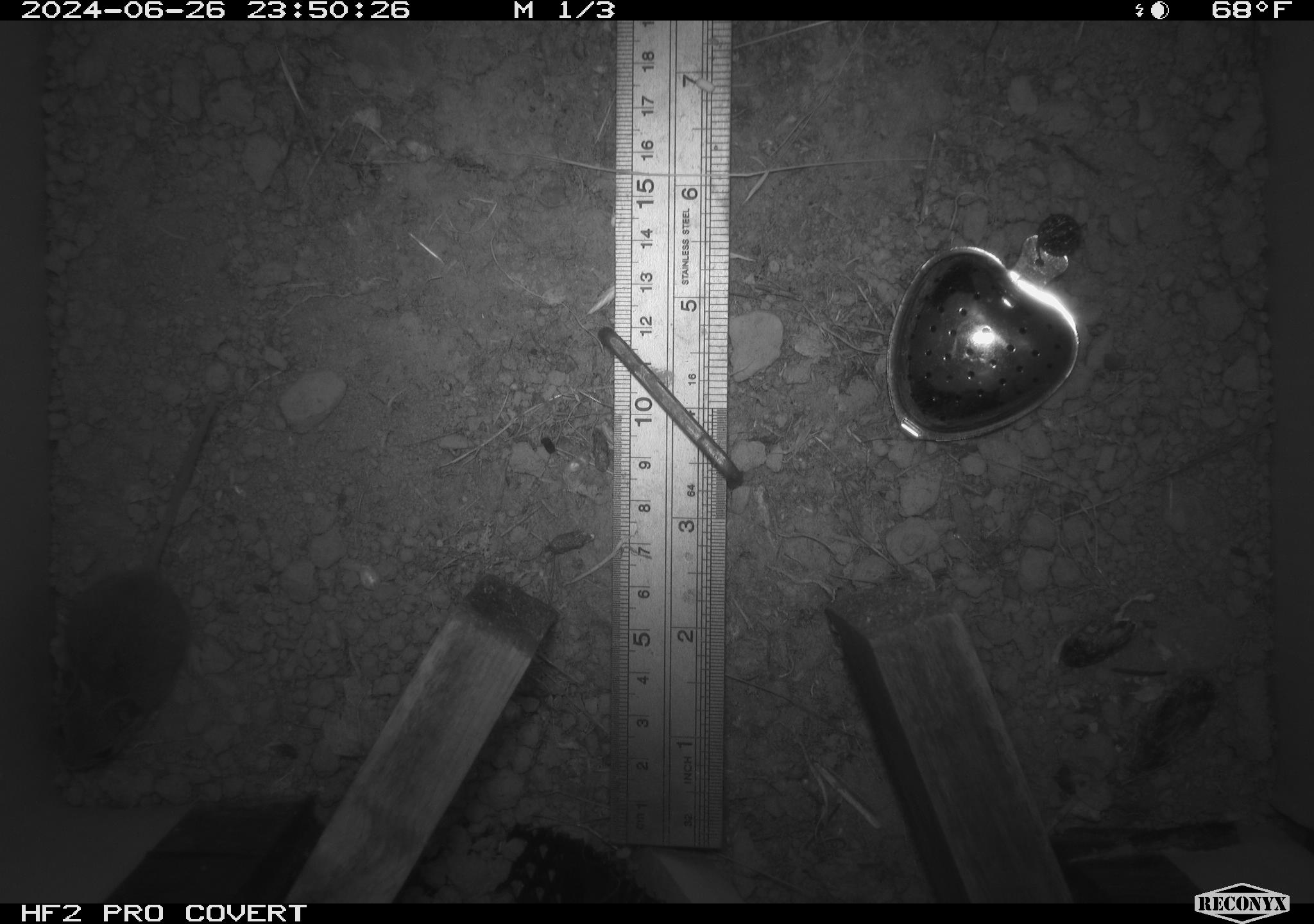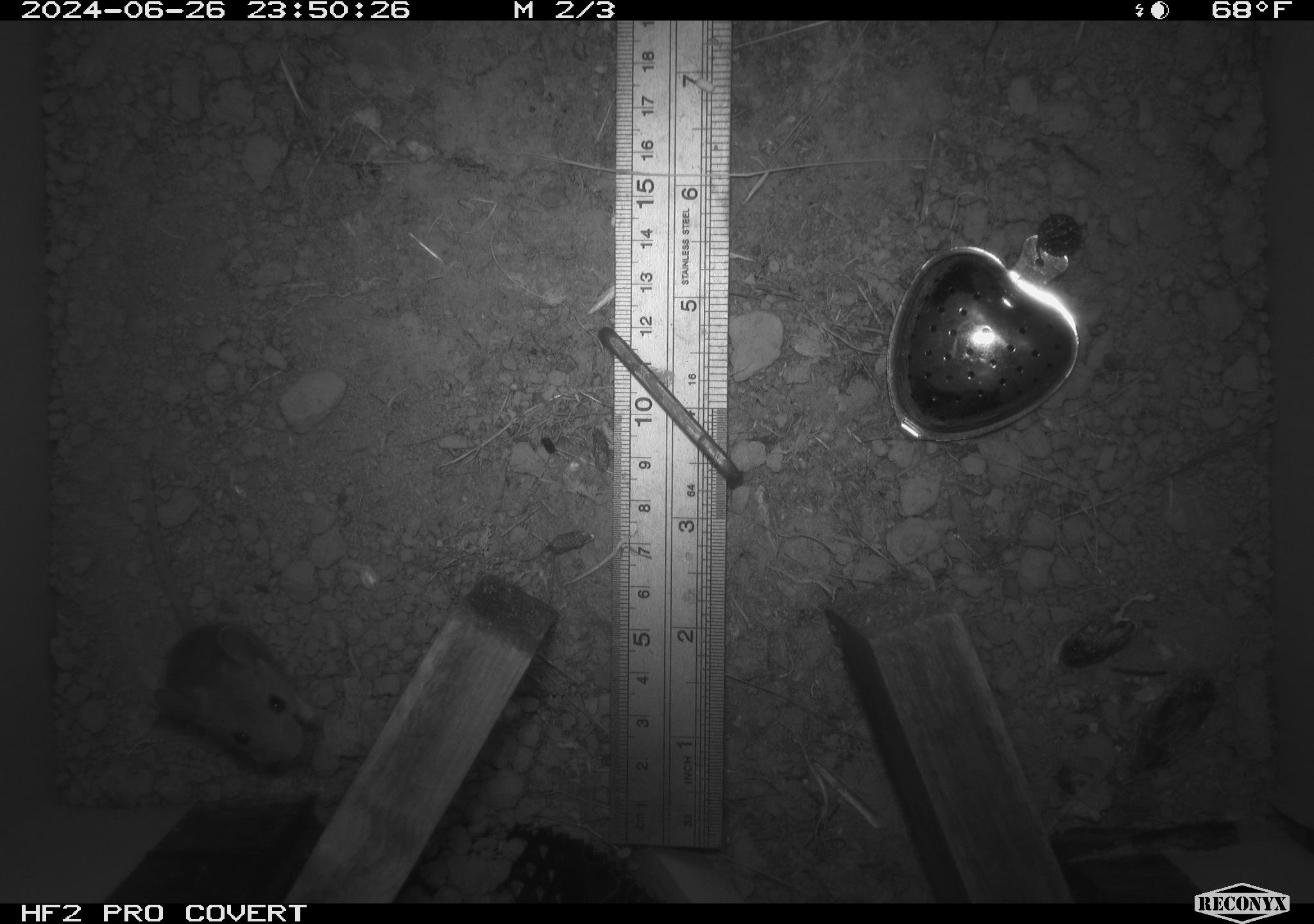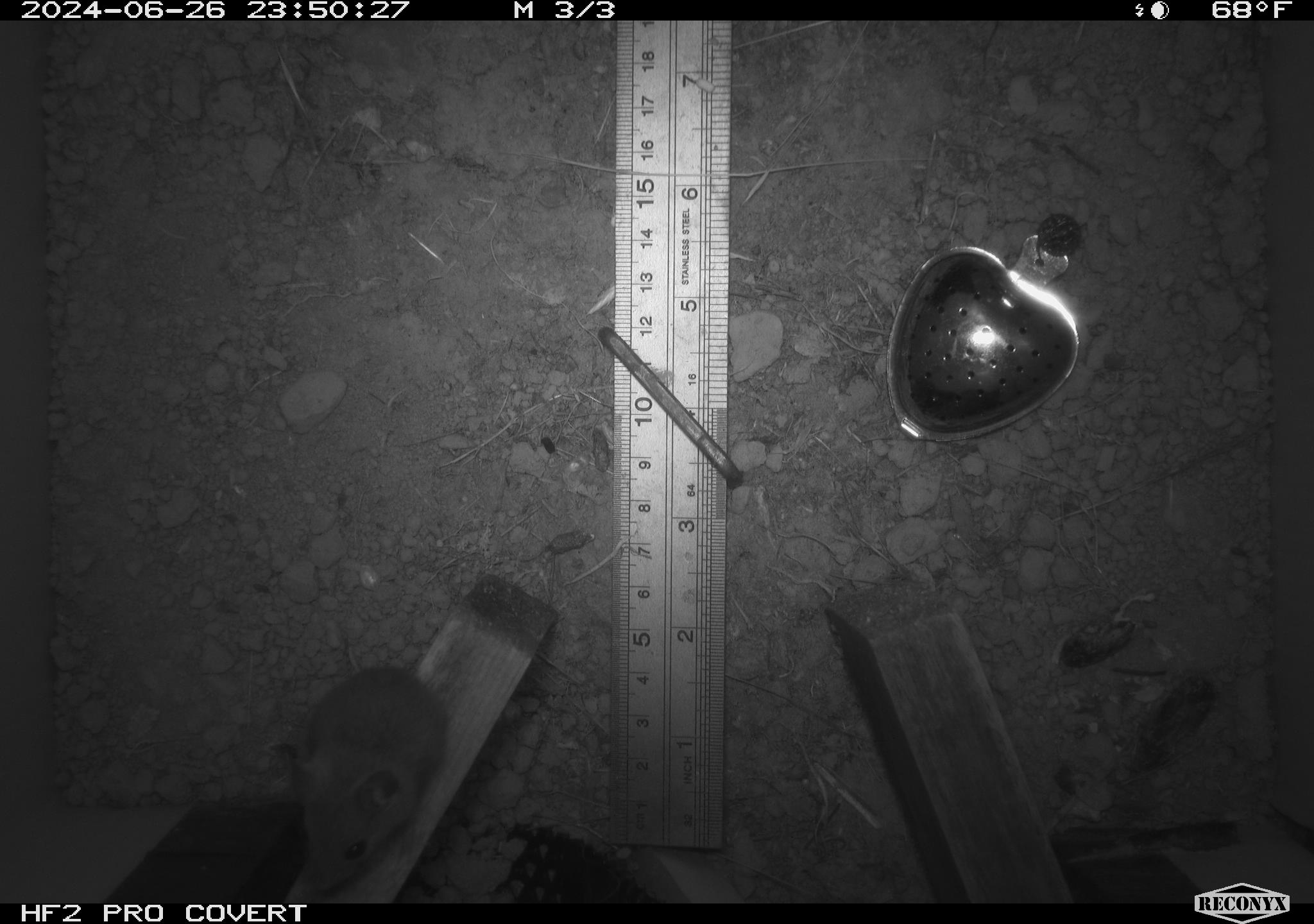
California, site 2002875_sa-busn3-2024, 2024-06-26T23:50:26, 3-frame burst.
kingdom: Animalia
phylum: Chordata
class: Mammalia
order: Rodentia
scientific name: Rodentia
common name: mouse species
Mouse species (Rodentia).